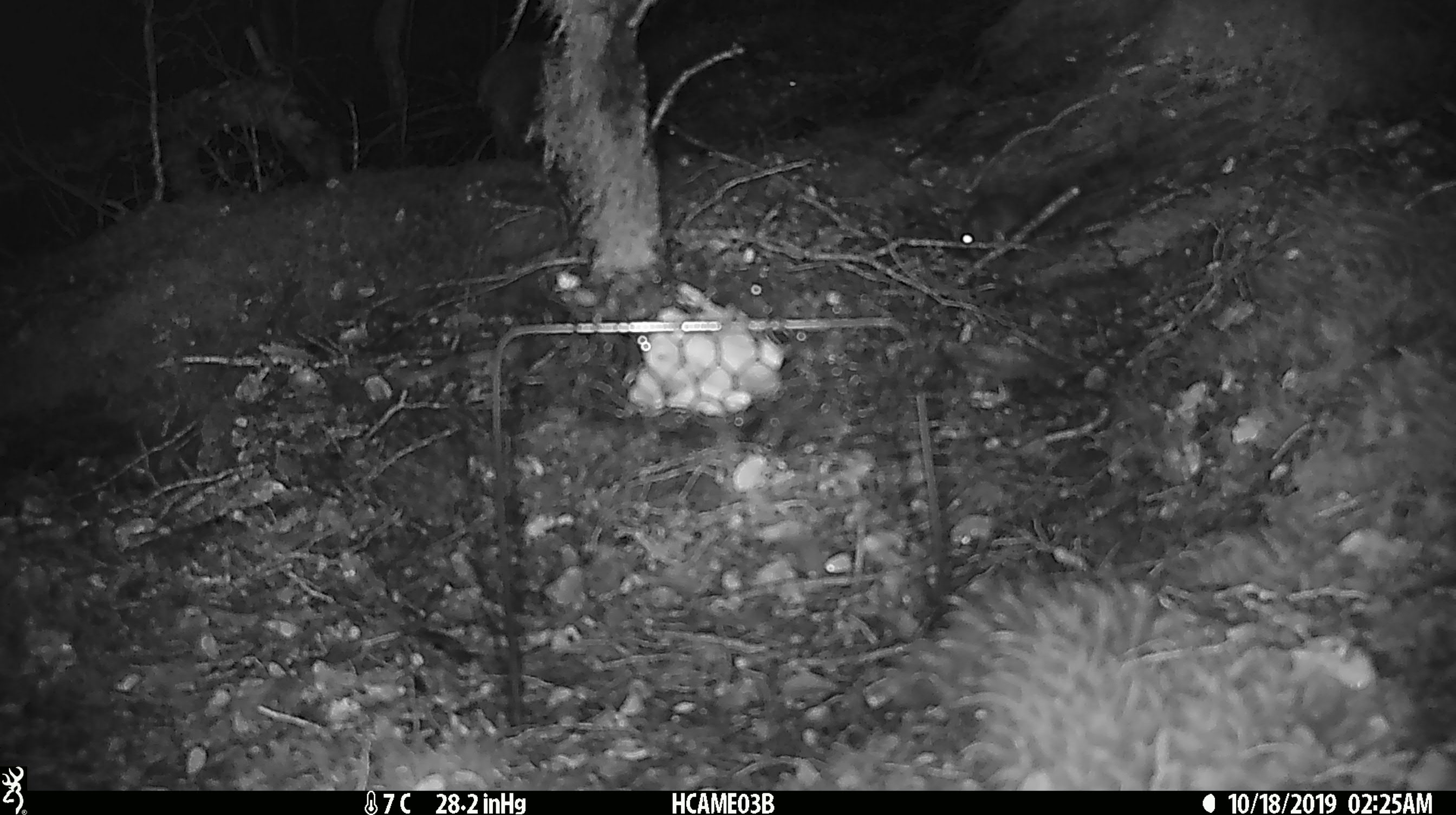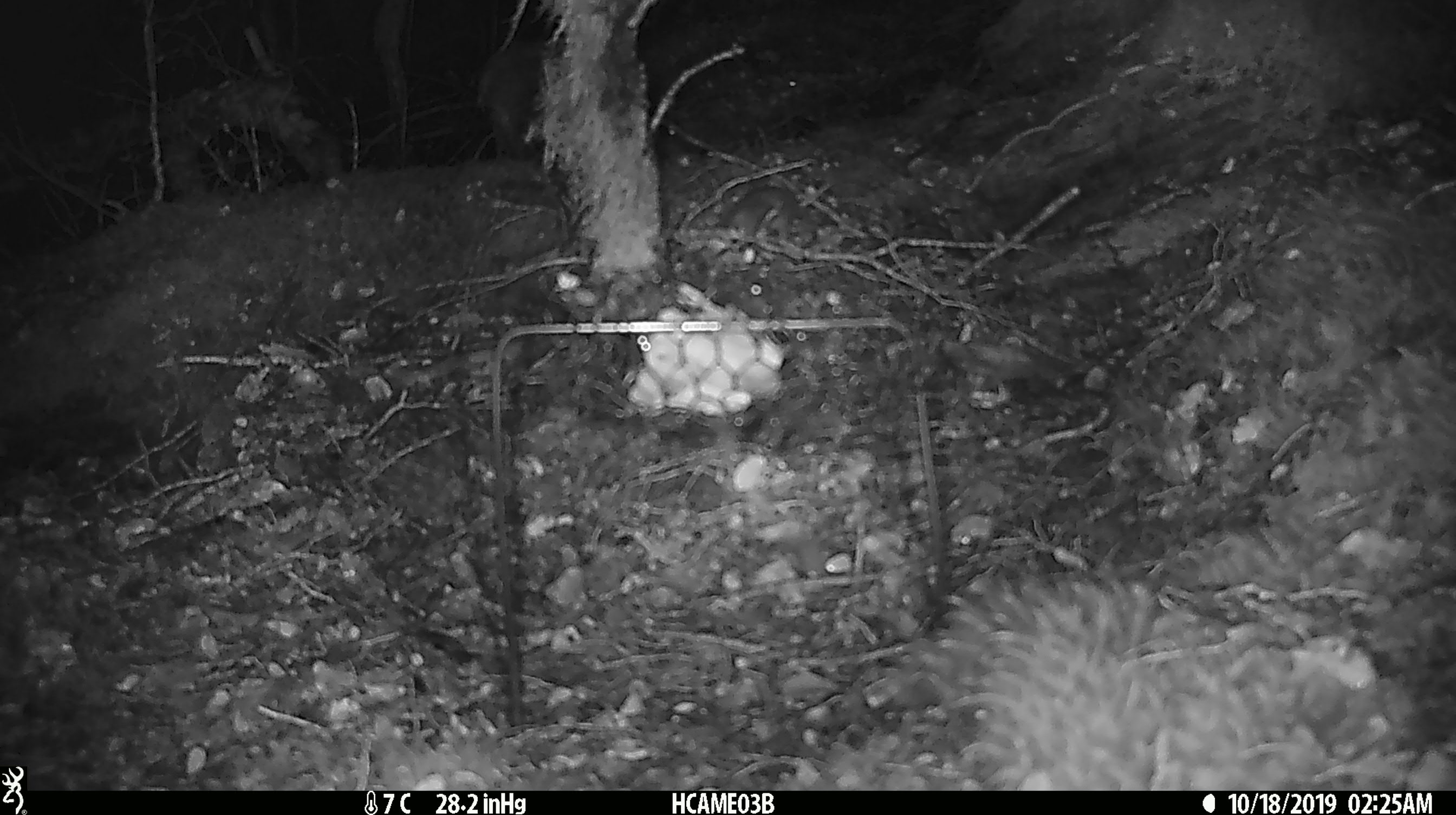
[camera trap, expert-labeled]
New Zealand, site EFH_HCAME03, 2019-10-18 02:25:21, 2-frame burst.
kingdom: Animalia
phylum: Chordata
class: Mammalia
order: Rodentia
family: Muridae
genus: Mus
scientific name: Mus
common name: mouse